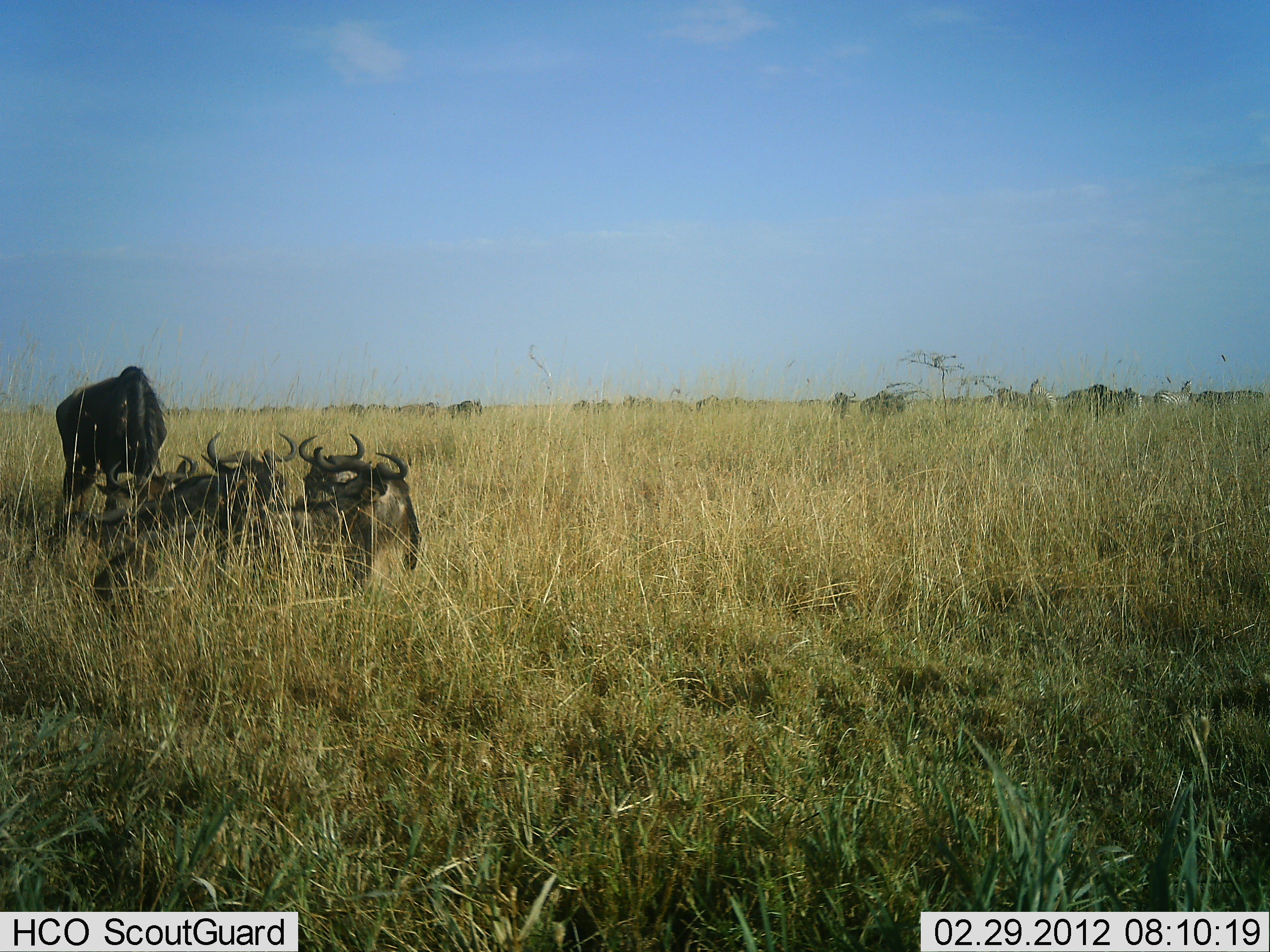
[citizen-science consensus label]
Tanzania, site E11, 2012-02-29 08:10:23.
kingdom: Animalia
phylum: Chordata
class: Mammalia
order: Artiodactyla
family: Bovidae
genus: Connochaetes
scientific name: Connochaetes taurinus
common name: blue wildebeest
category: wildebeest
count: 10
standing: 48%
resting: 97%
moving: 7%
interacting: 7%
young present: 0%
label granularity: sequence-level